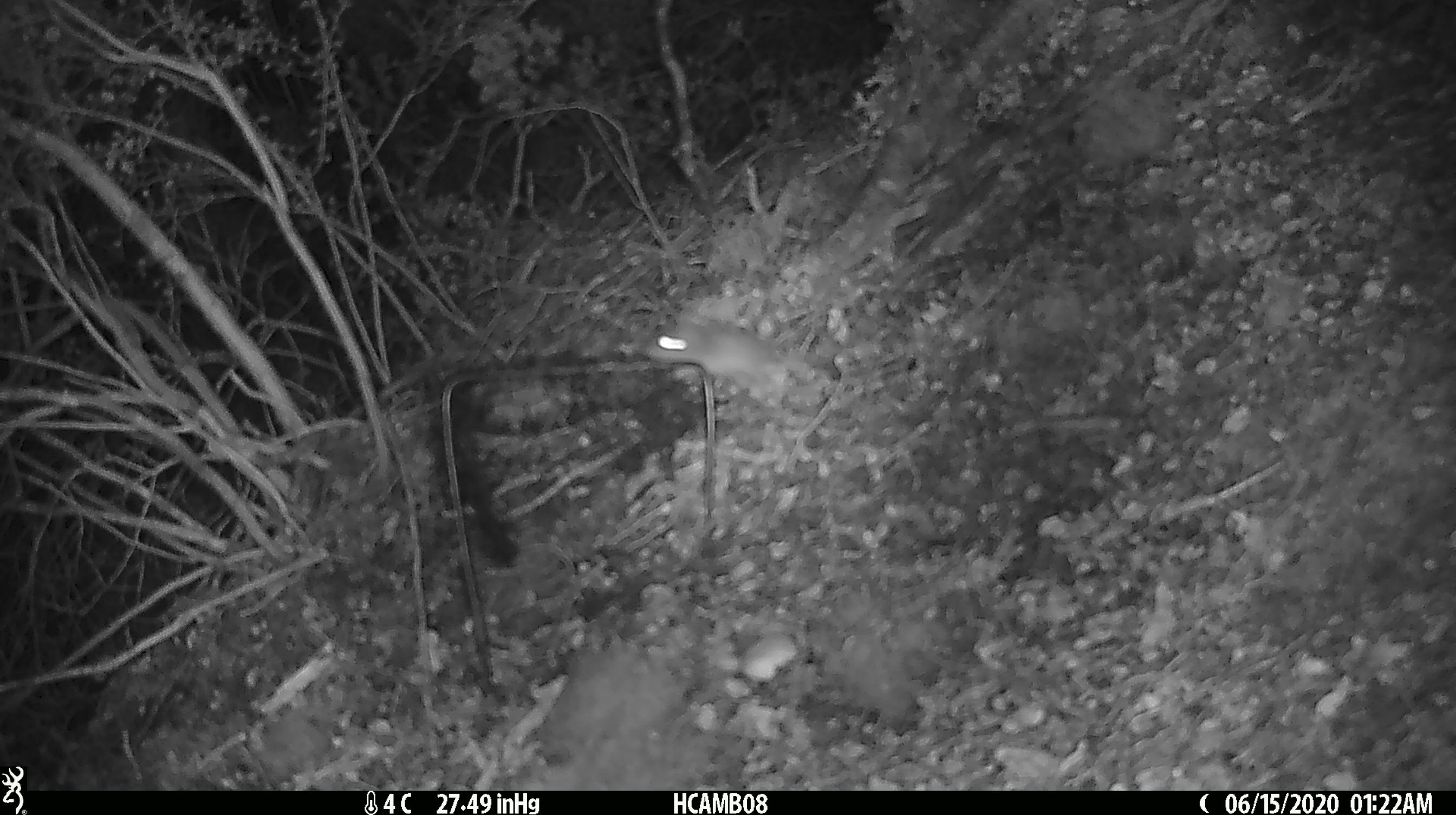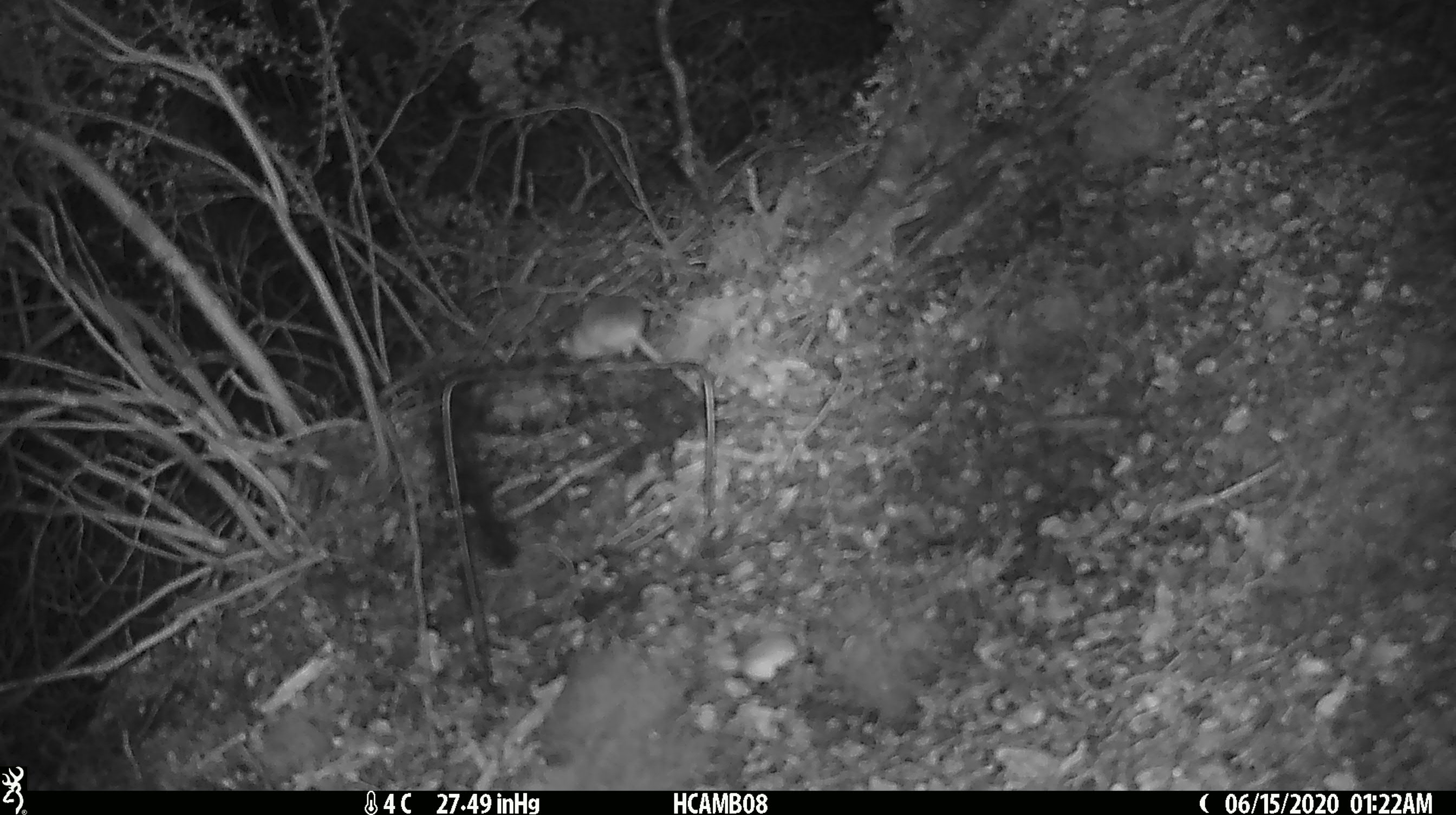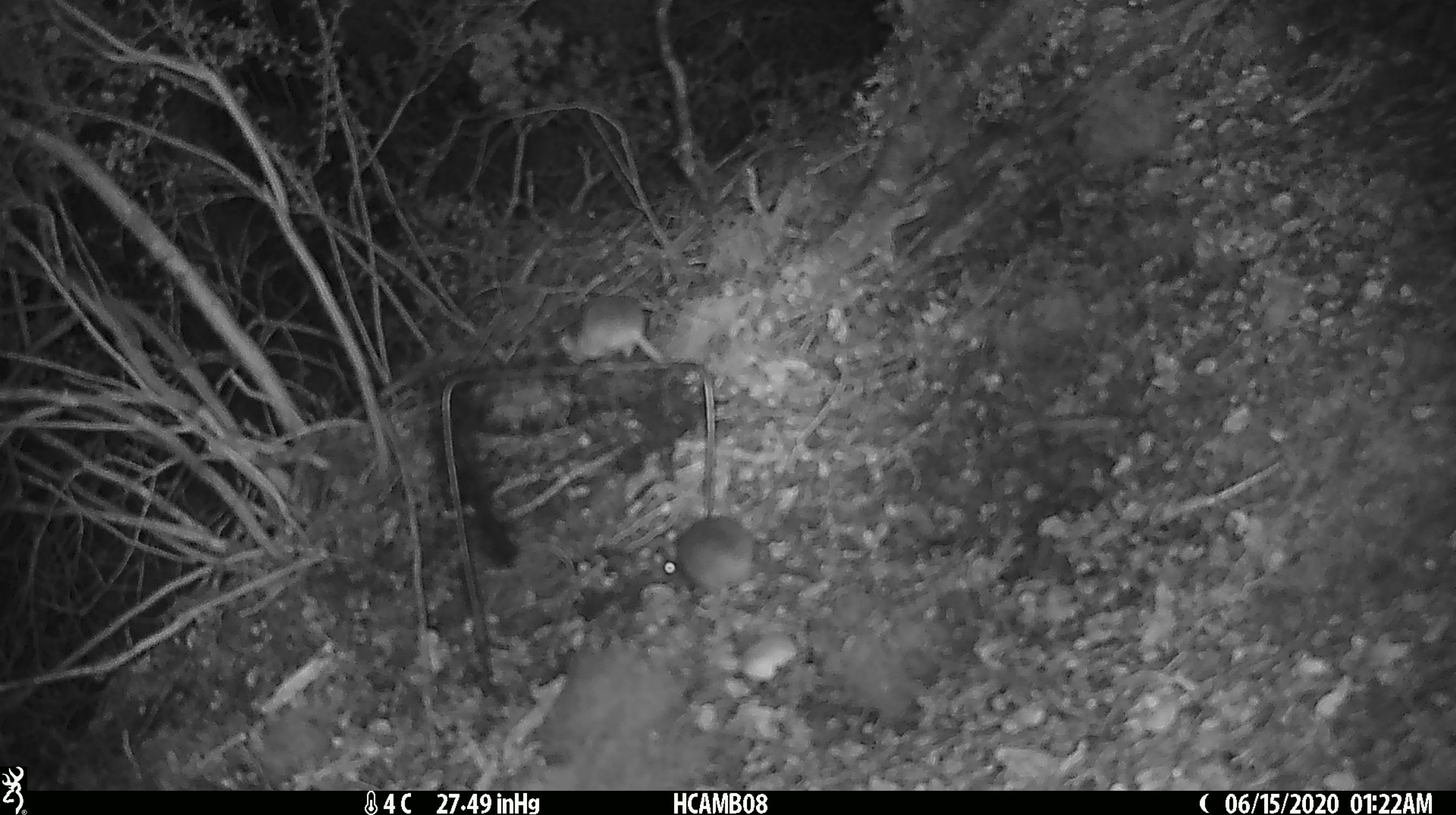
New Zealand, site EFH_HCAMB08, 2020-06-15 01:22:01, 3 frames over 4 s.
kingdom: Animalia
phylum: Chordata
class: Mammalia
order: Rodentia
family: Muridae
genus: Mus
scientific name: Mus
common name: mouse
Mouse (Mus).